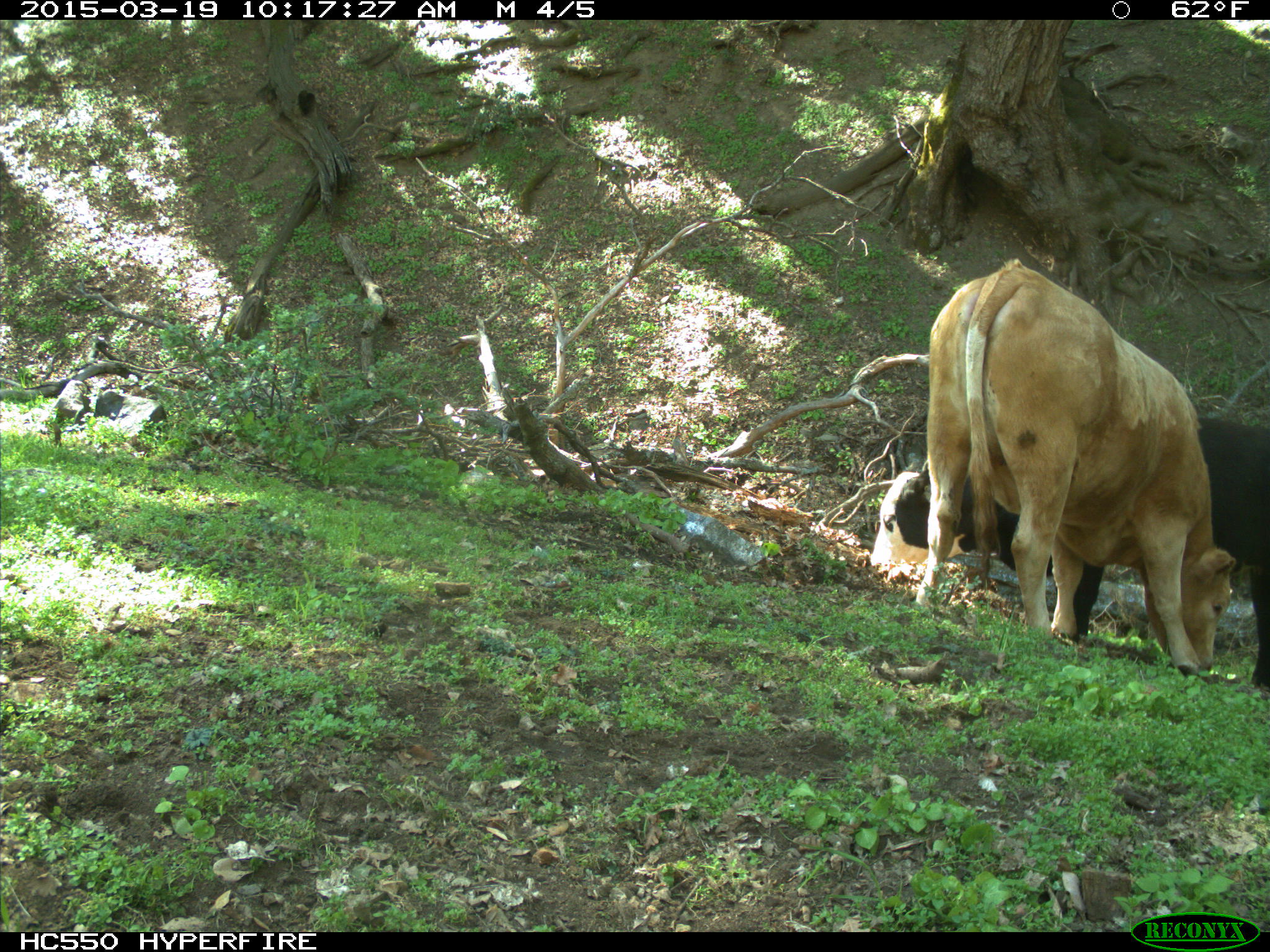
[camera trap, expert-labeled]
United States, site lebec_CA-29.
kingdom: Animalia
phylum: Chordata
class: Mammalia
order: Artiodactyla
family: Bovidae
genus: Bos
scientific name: Bos taurus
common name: domestic cow